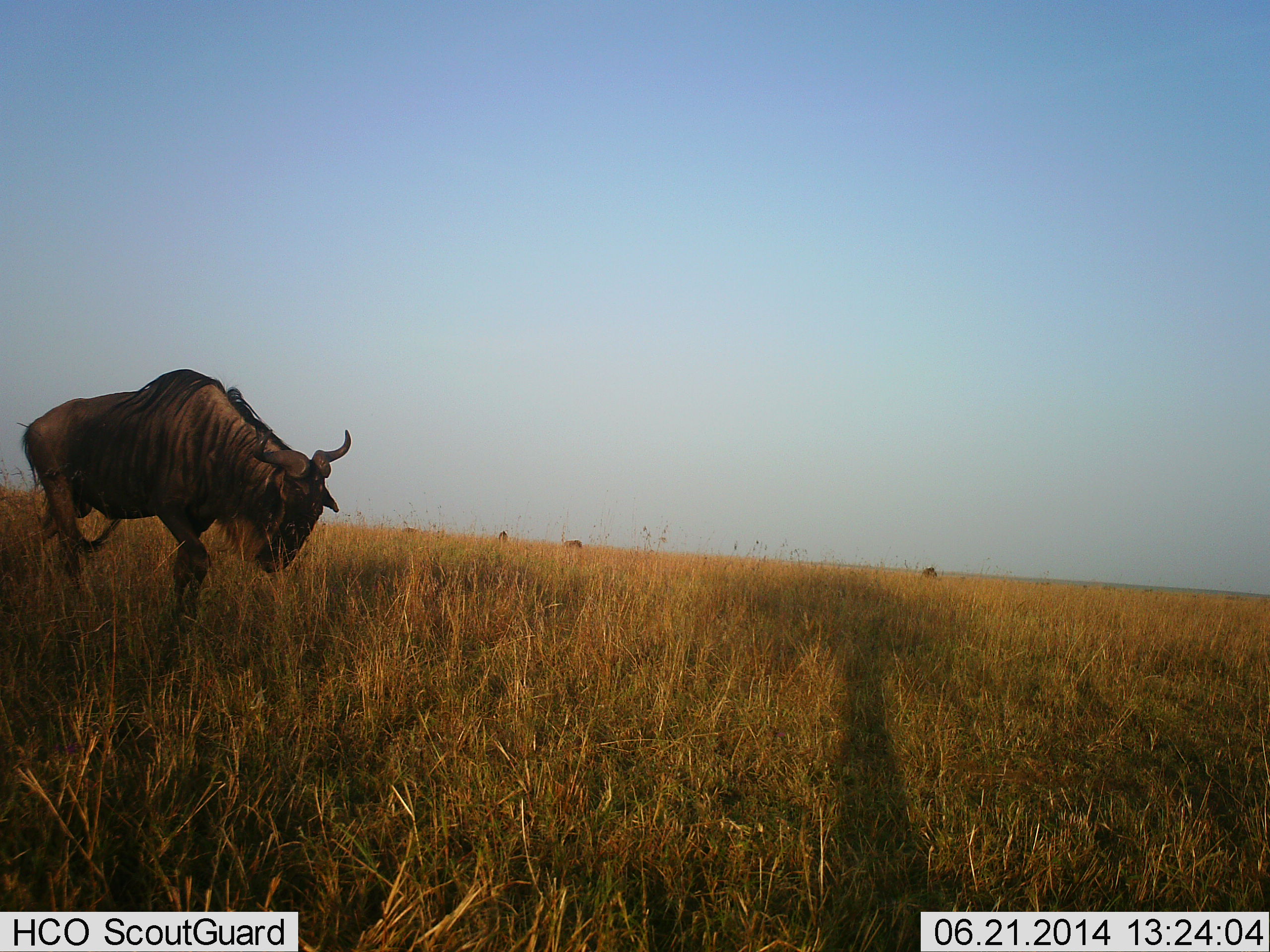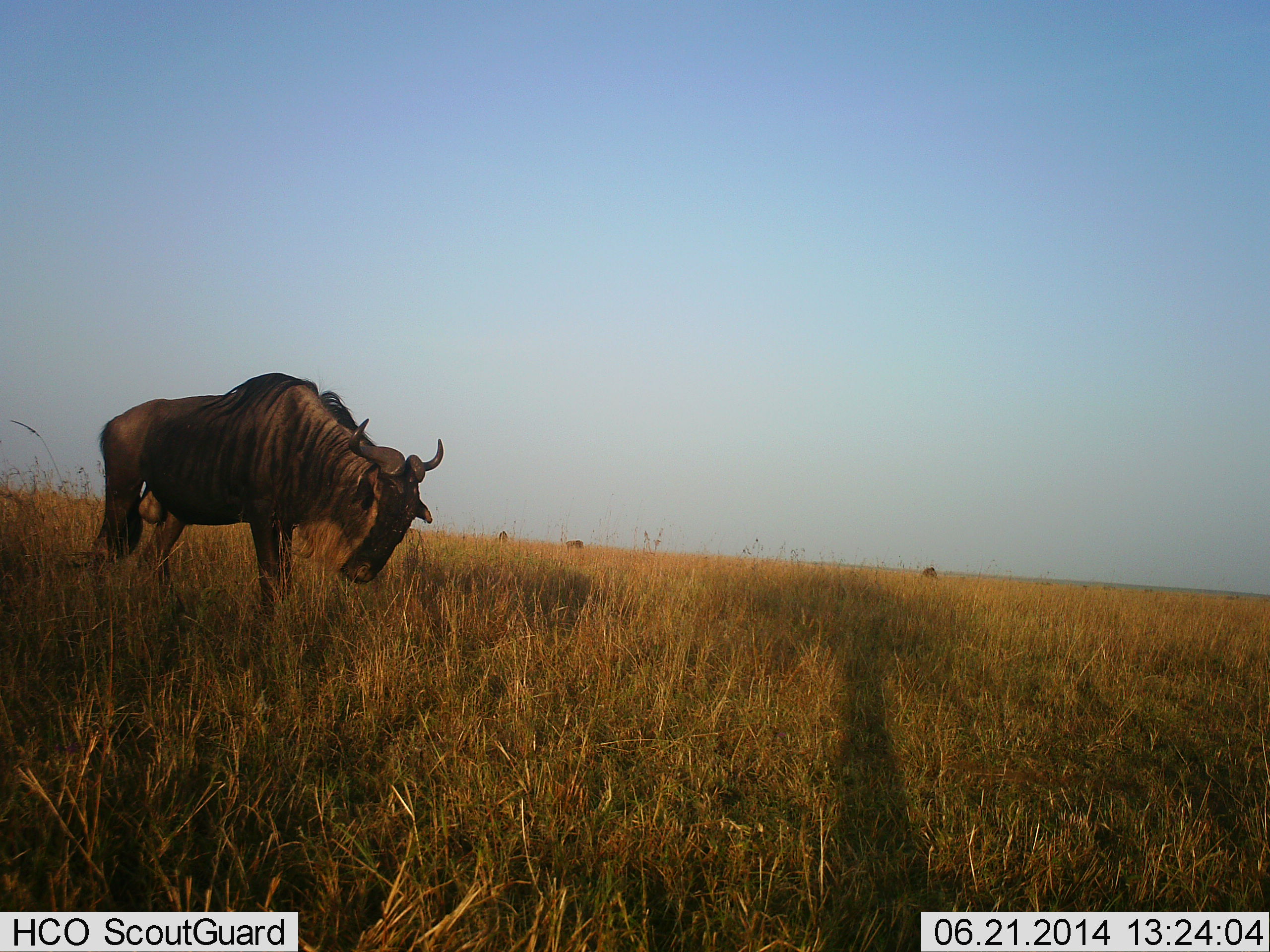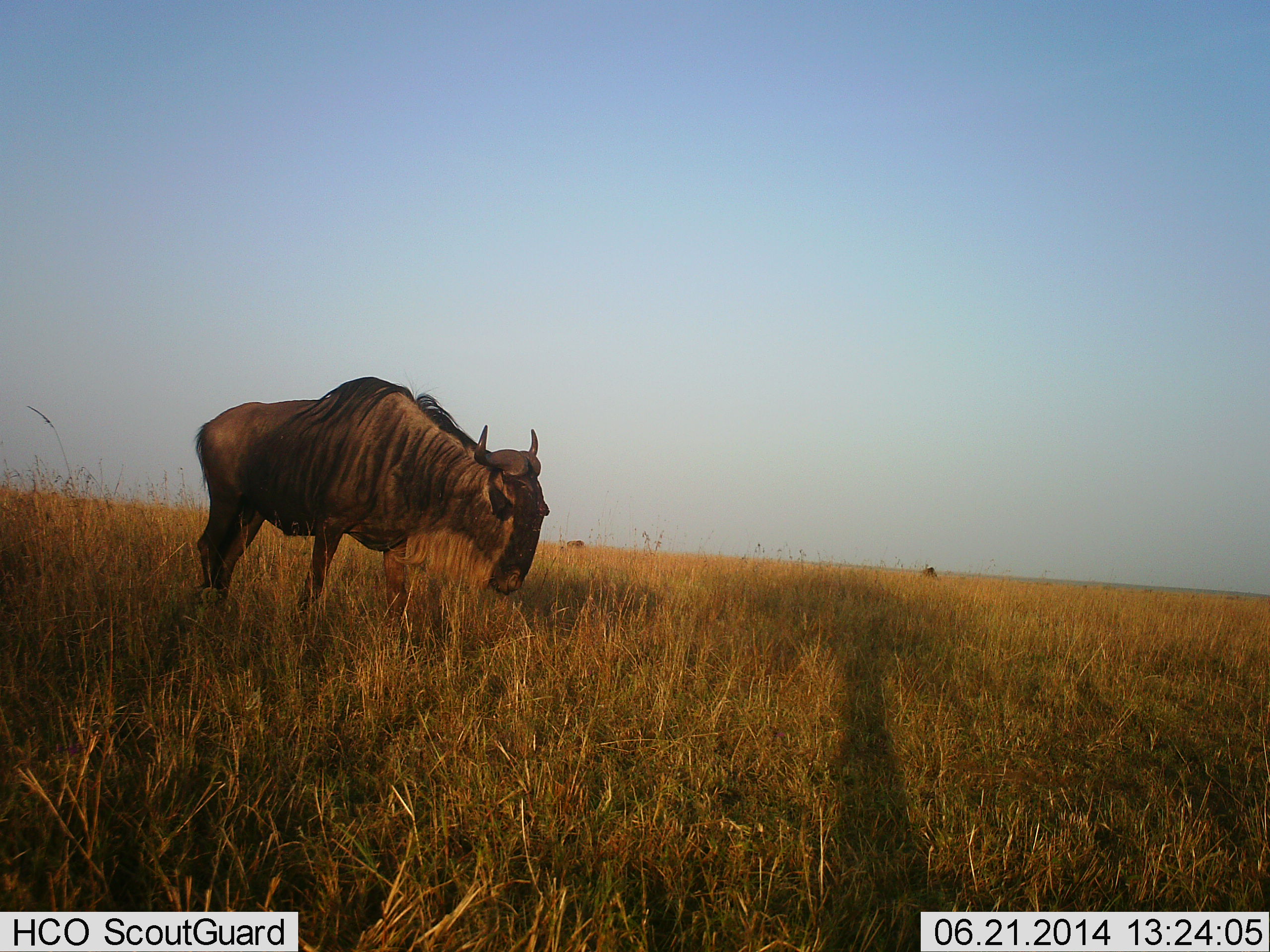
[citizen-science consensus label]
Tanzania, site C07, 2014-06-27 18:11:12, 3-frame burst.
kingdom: Animalia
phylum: Chordata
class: Mammalia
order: Artiodactyla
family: Bovidae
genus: Connochaetes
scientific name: Connochaetes taurinus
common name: blue wildebeest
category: wildebeest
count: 4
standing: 20%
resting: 0%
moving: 70%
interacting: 0%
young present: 0%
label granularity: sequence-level